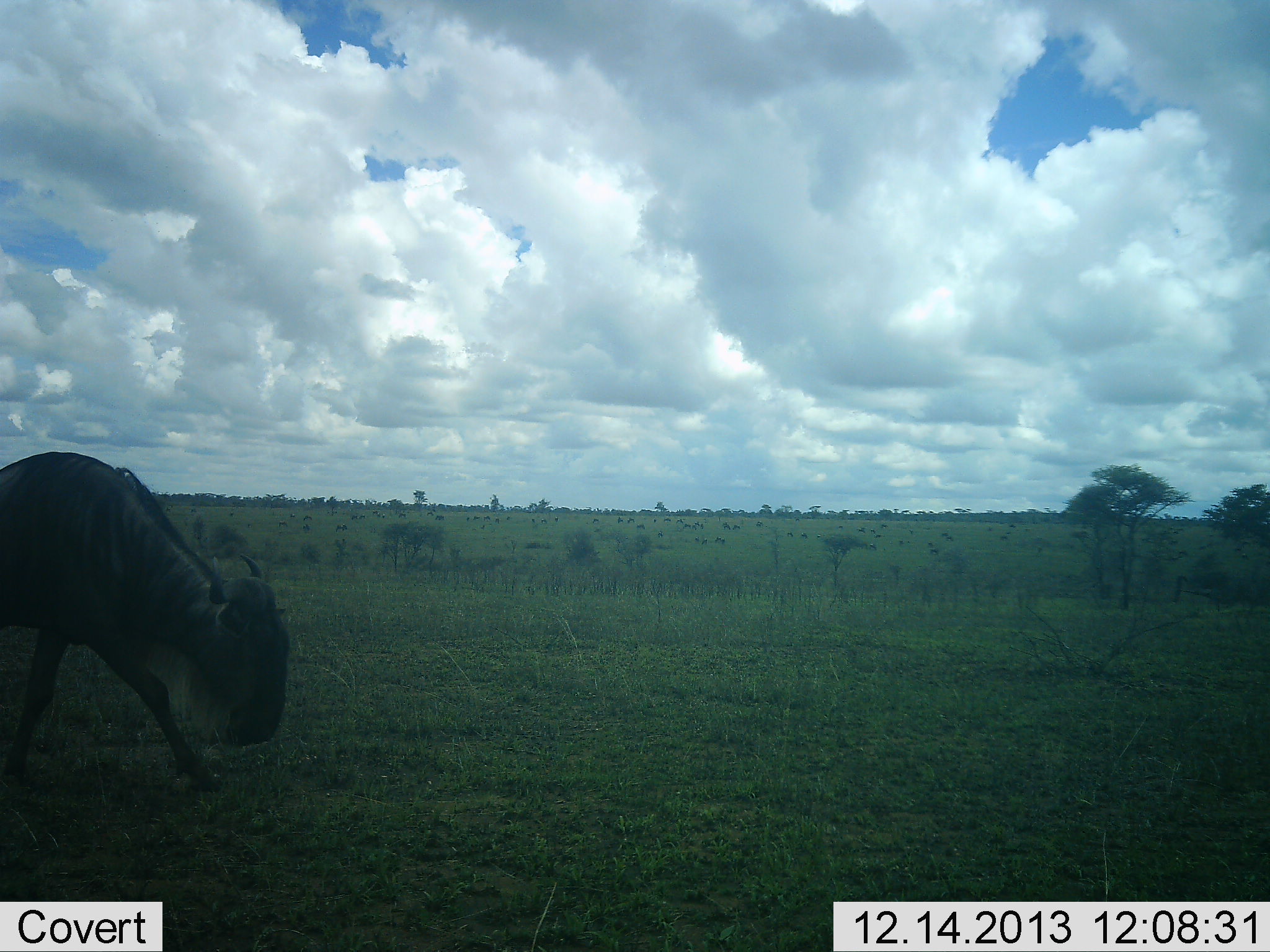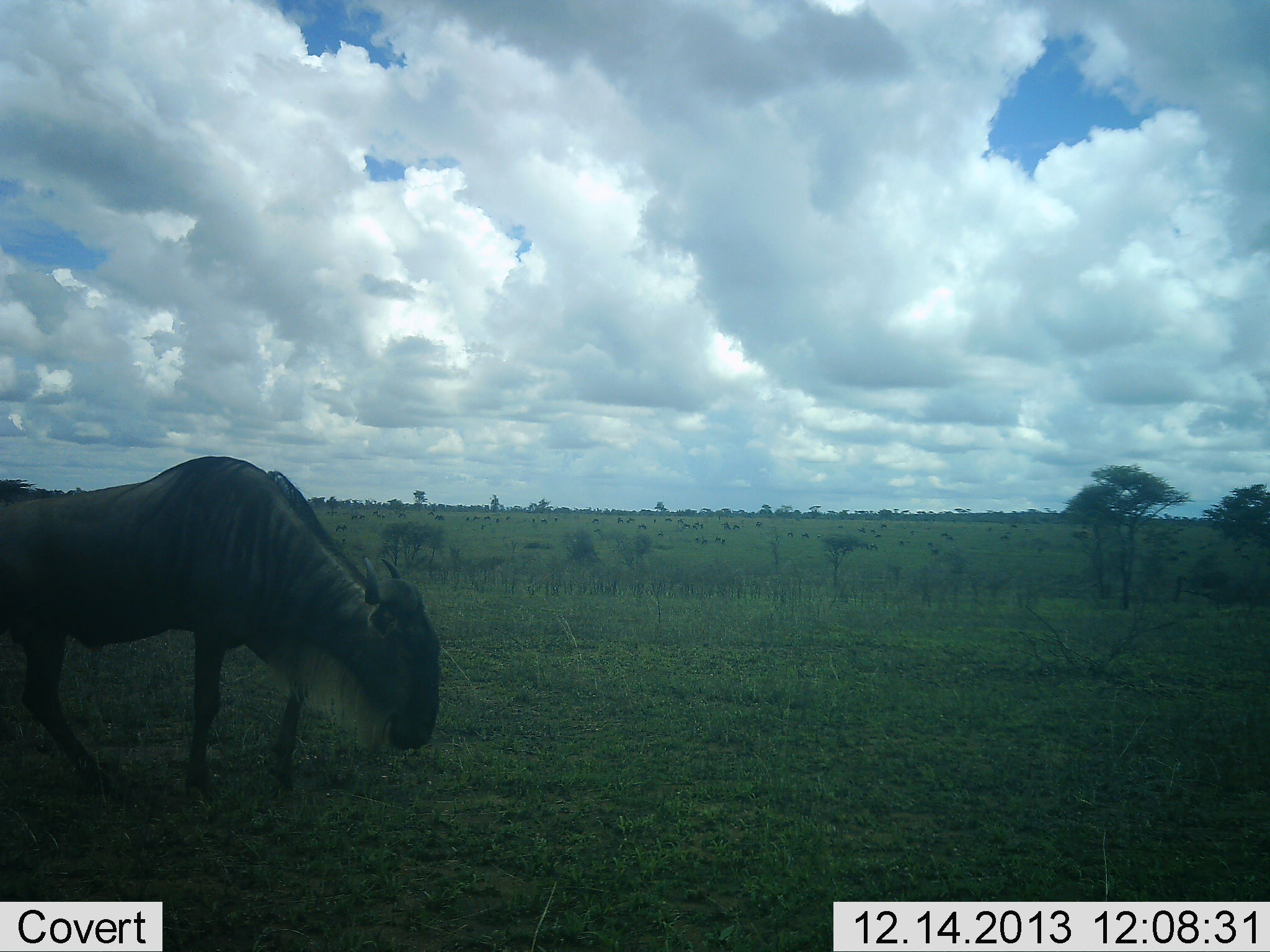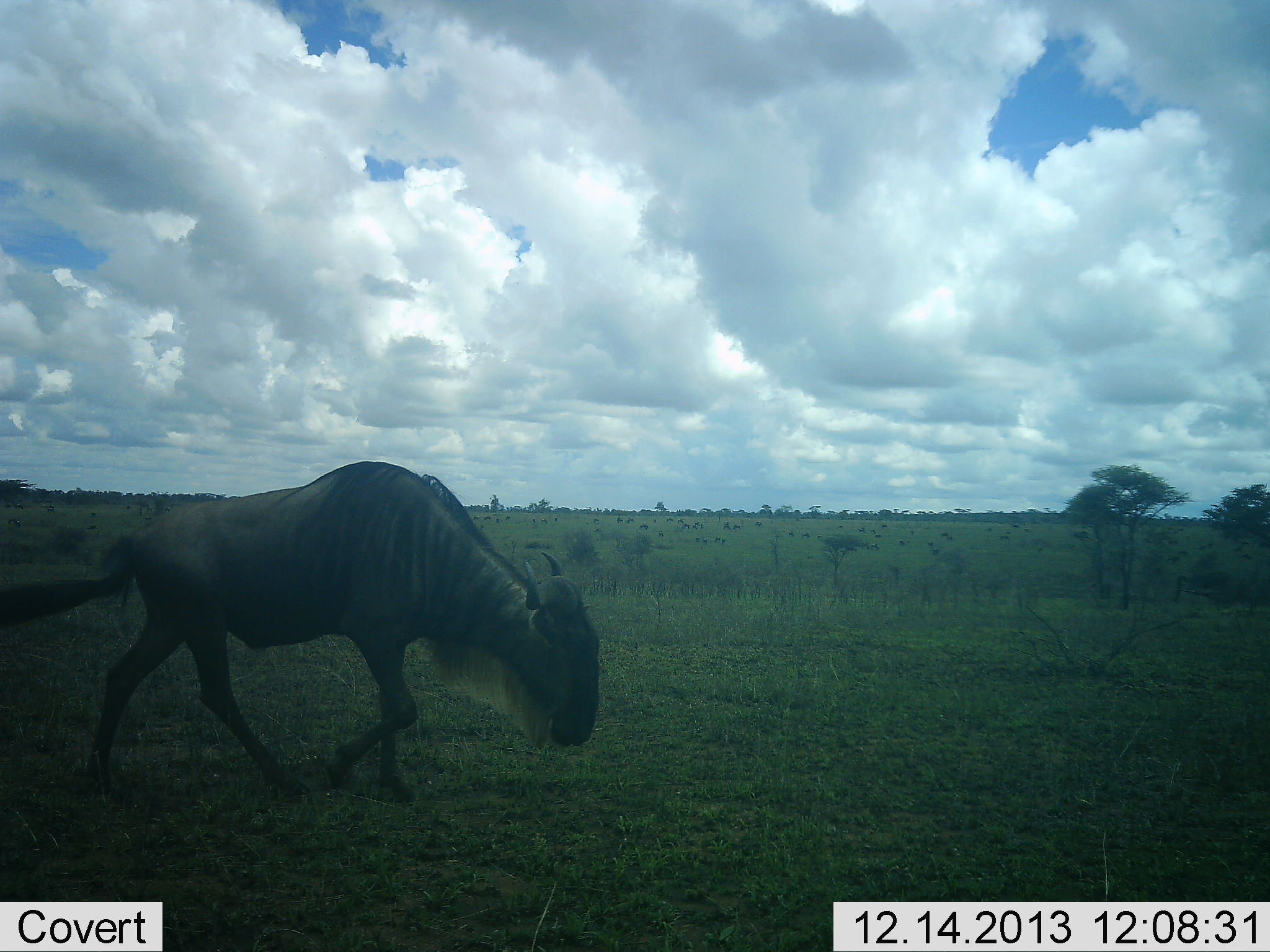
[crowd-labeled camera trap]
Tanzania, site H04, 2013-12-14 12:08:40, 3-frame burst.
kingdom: Animalia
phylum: Chordata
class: Mammalia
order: Artiodactyla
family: Bovidae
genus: Connochaetes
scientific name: Connochaetes taurinus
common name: blue wildebeest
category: wildebeest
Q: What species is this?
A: Wildebeest (blue wildebeest) (Connochaetes taurinus).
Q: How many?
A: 1.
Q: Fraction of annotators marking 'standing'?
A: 0%.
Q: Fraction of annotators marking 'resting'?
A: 0%.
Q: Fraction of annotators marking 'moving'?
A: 90%.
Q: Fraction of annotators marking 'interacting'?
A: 0%.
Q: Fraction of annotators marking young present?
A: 0%.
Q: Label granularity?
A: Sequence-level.